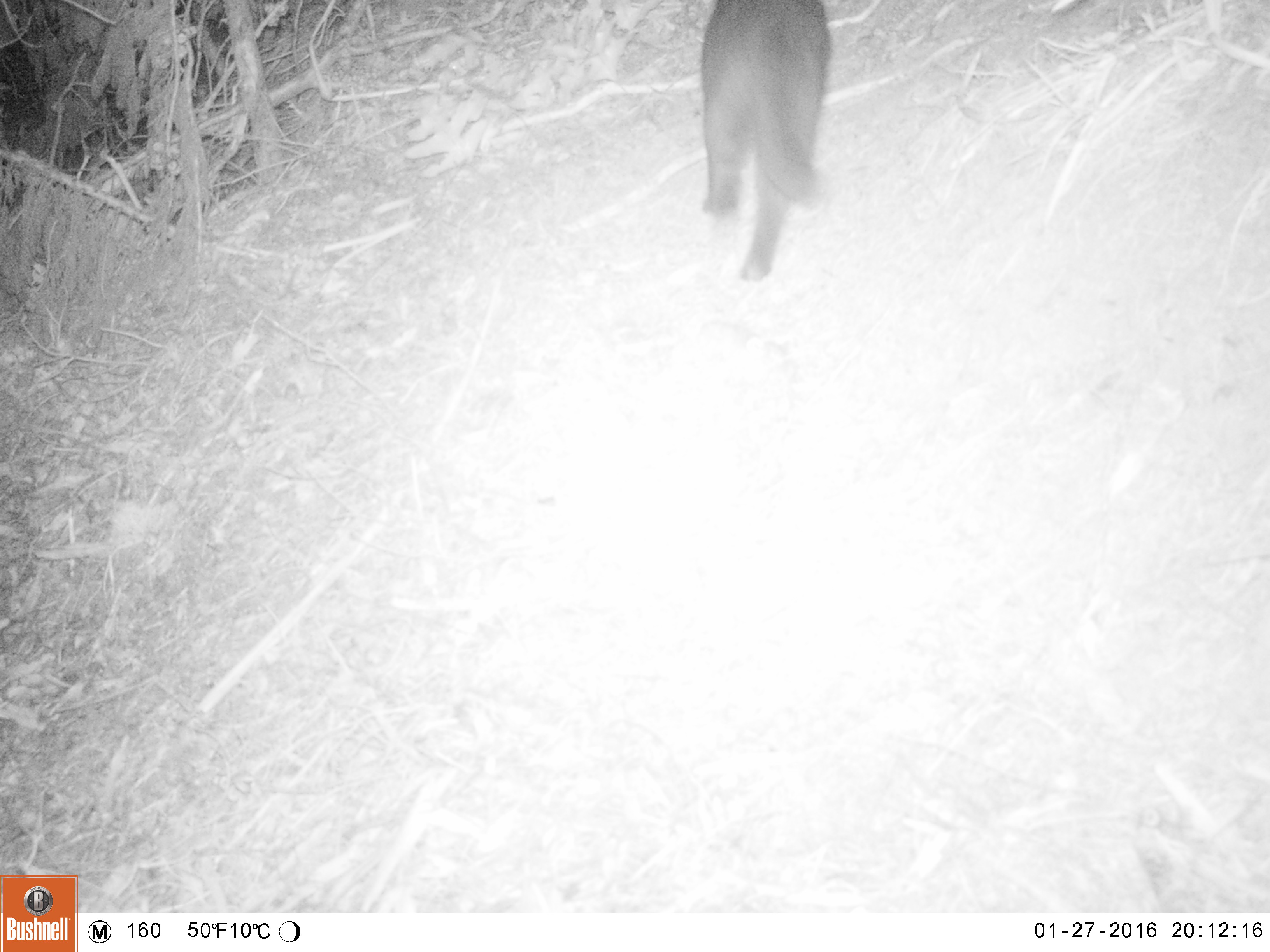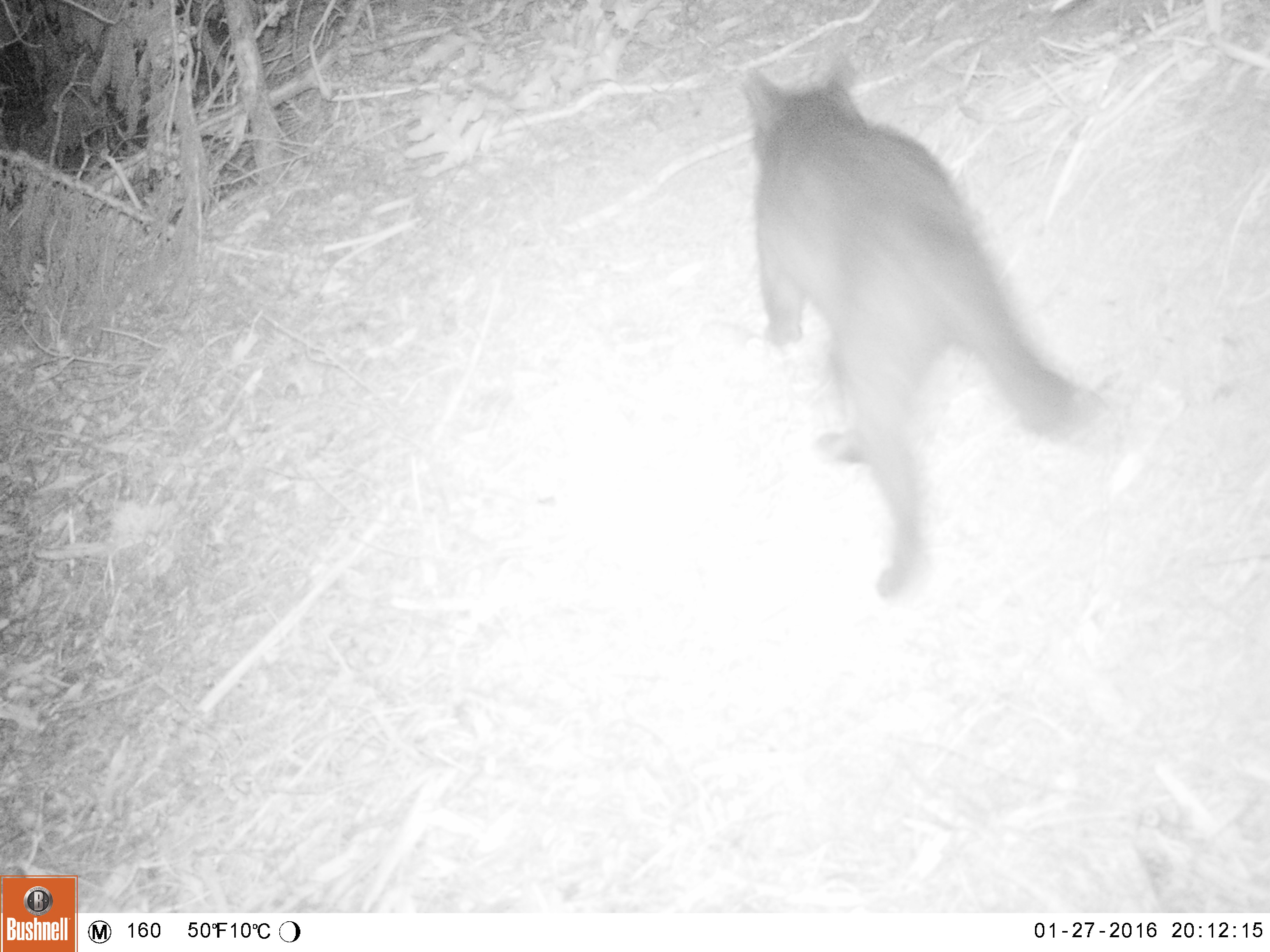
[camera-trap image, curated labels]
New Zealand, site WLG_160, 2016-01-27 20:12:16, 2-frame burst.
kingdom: Animalia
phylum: Chordata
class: Mammalia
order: Carnivora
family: Felidae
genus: Felis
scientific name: Felis catus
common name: domestic cat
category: cat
Cat (domestic cat) (Felis catus).